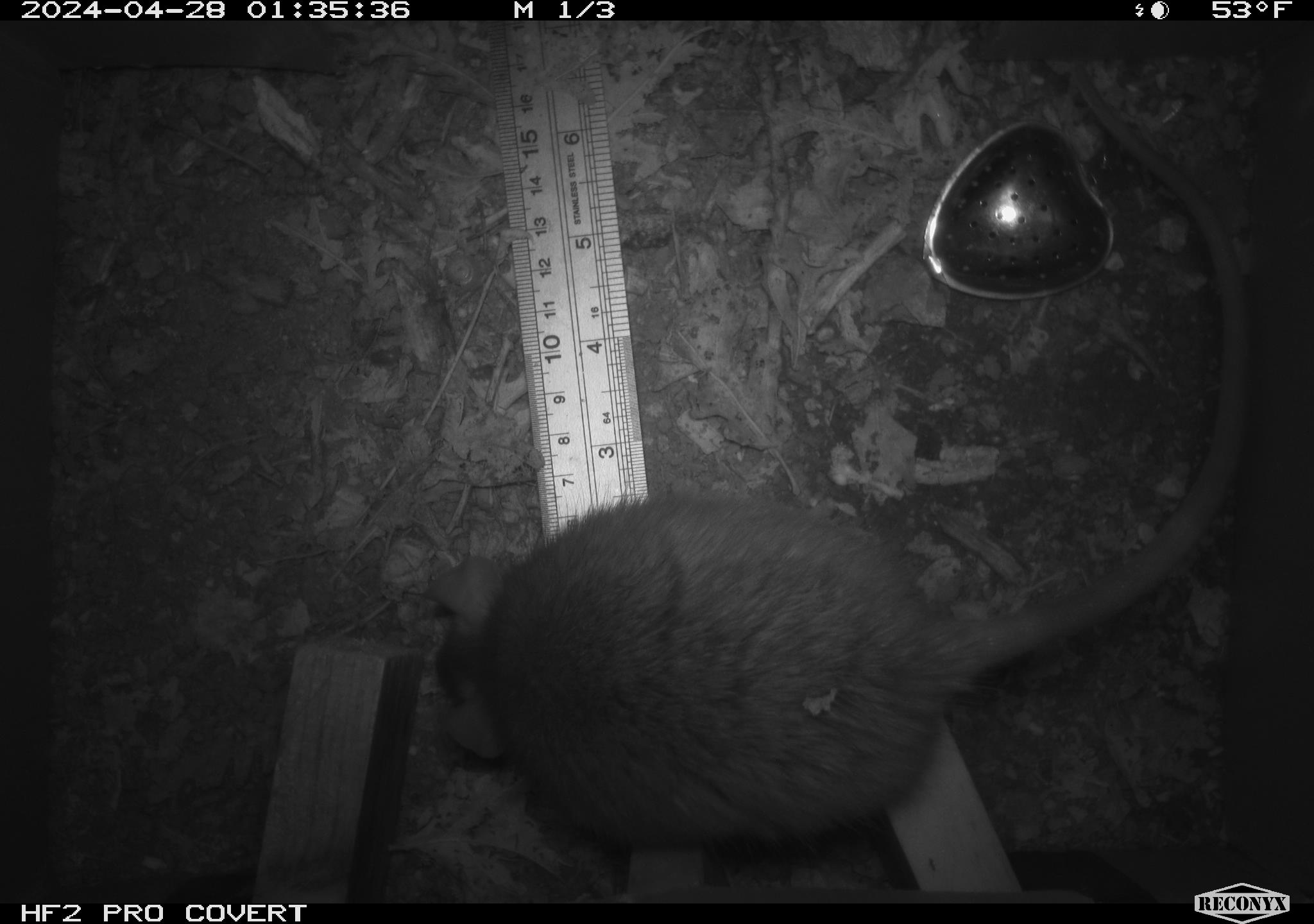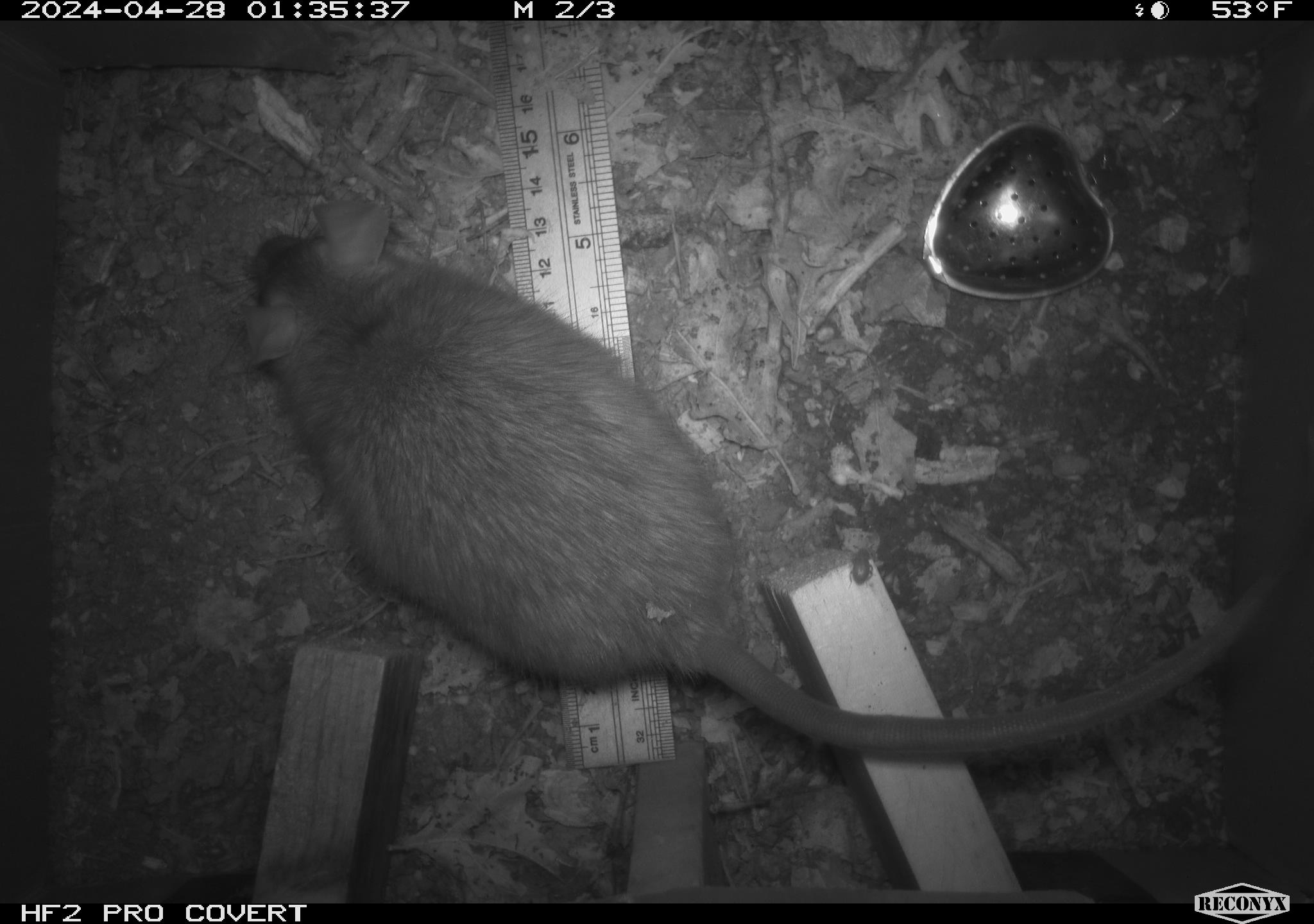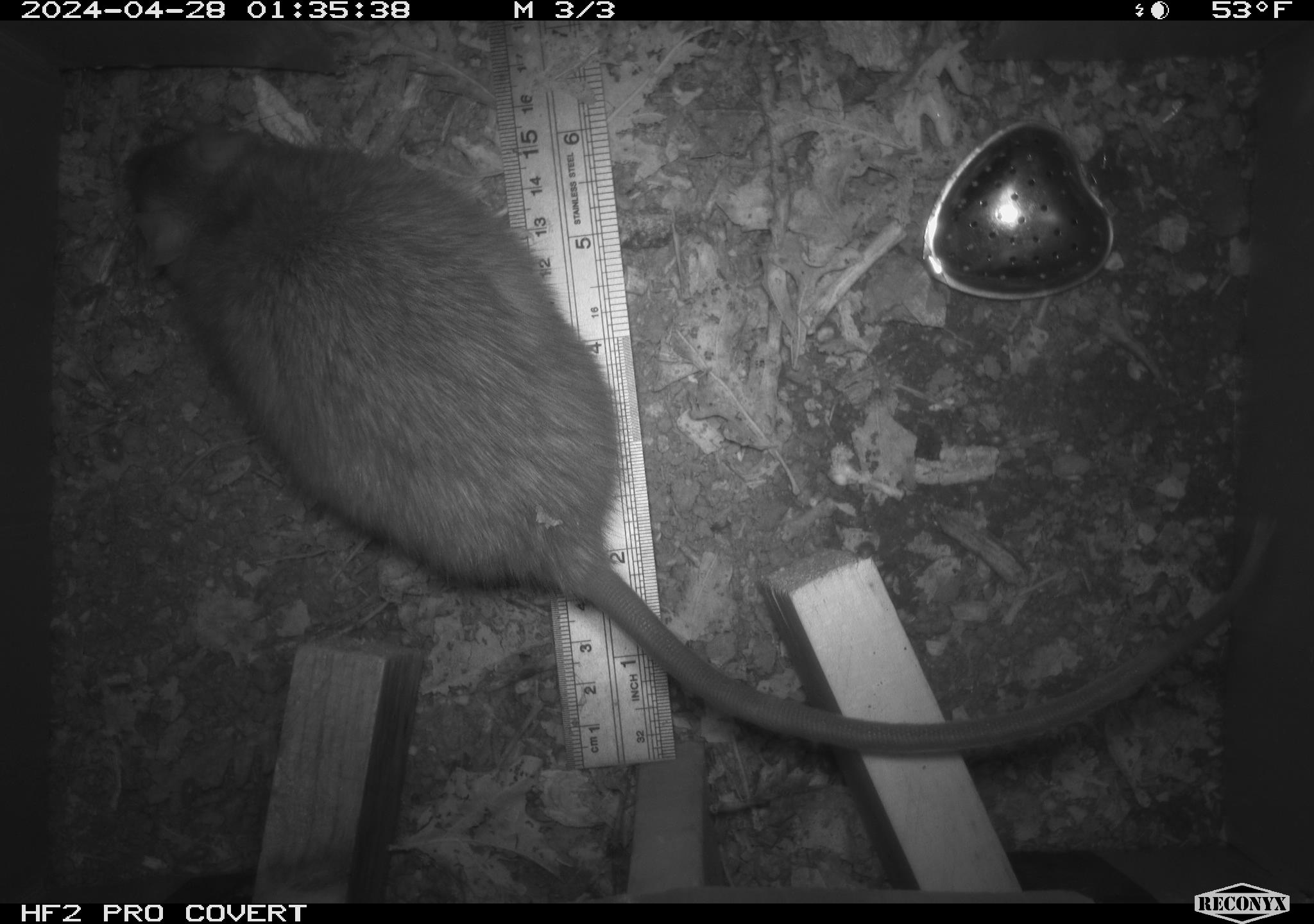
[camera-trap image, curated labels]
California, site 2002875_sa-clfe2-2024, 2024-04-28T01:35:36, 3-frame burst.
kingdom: Animalia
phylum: Chordata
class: Mammalia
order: Rodentia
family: Muridae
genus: Rattus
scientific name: Rattus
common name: rat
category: rattus species